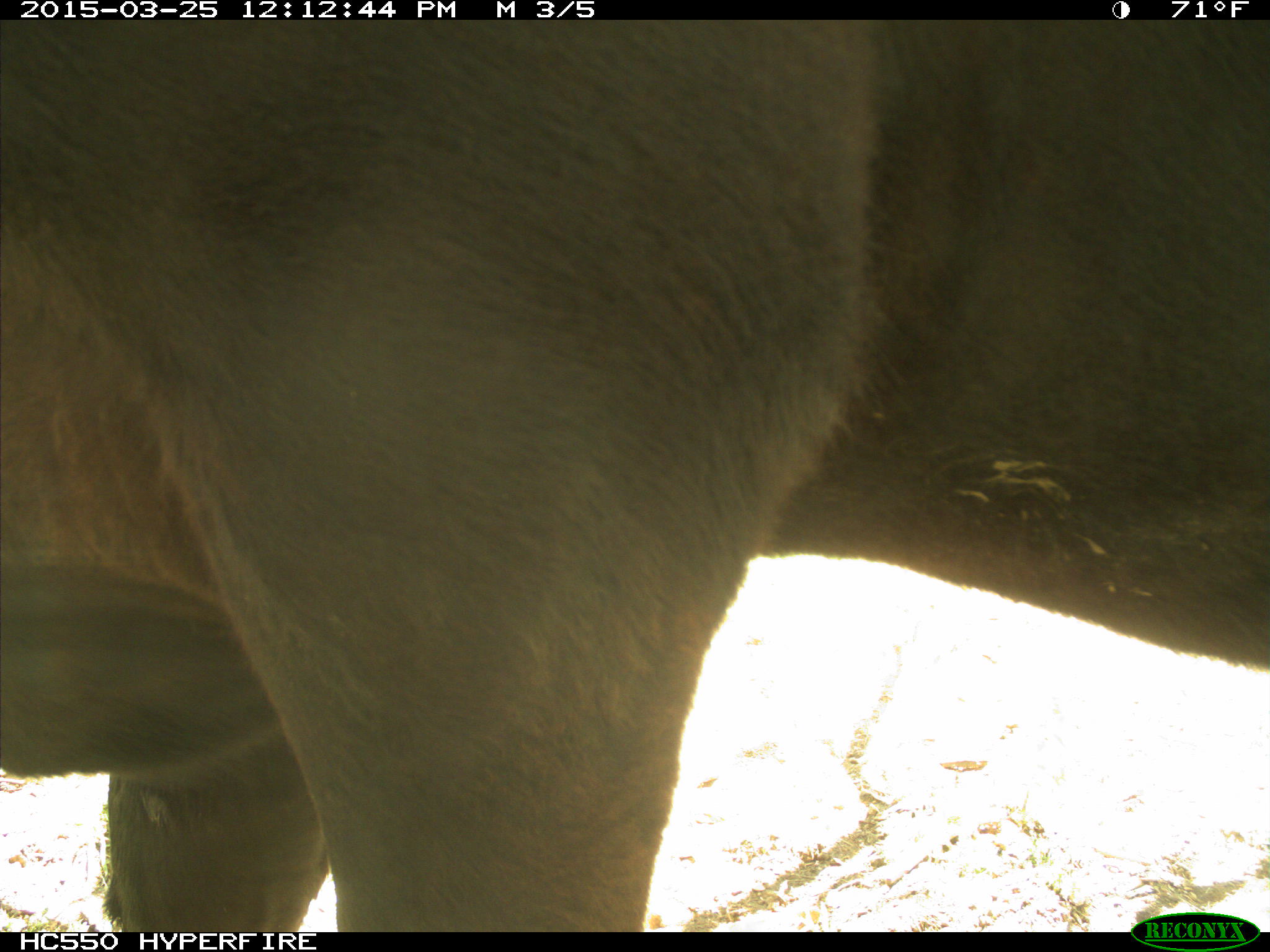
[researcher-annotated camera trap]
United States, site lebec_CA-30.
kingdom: Animalia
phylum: Chordata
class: Mammalia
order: Artiodactyla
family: Bovidae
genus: Bos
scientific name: Bos taurus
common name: domestic cow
Bos taurus (domestic cow).